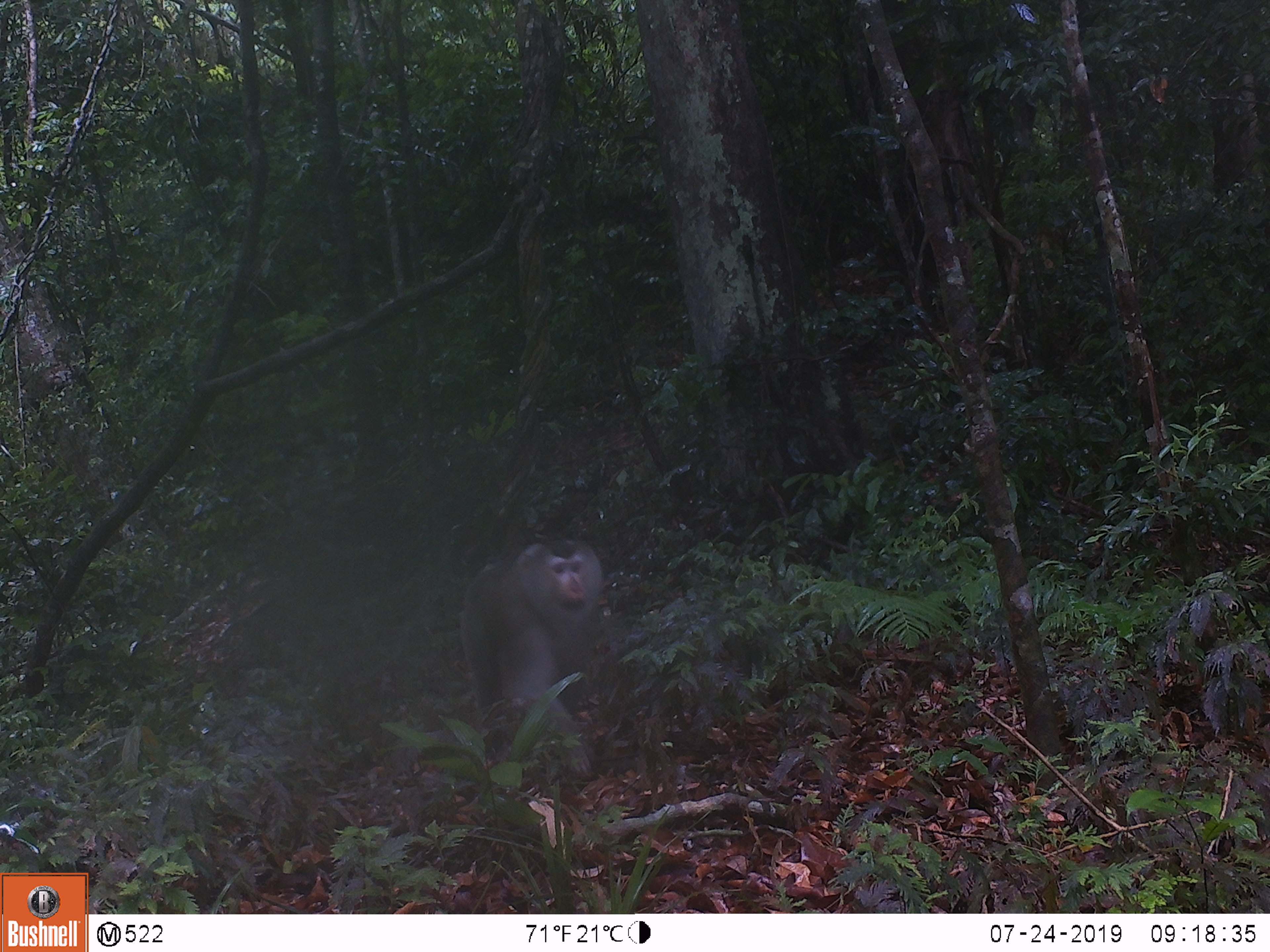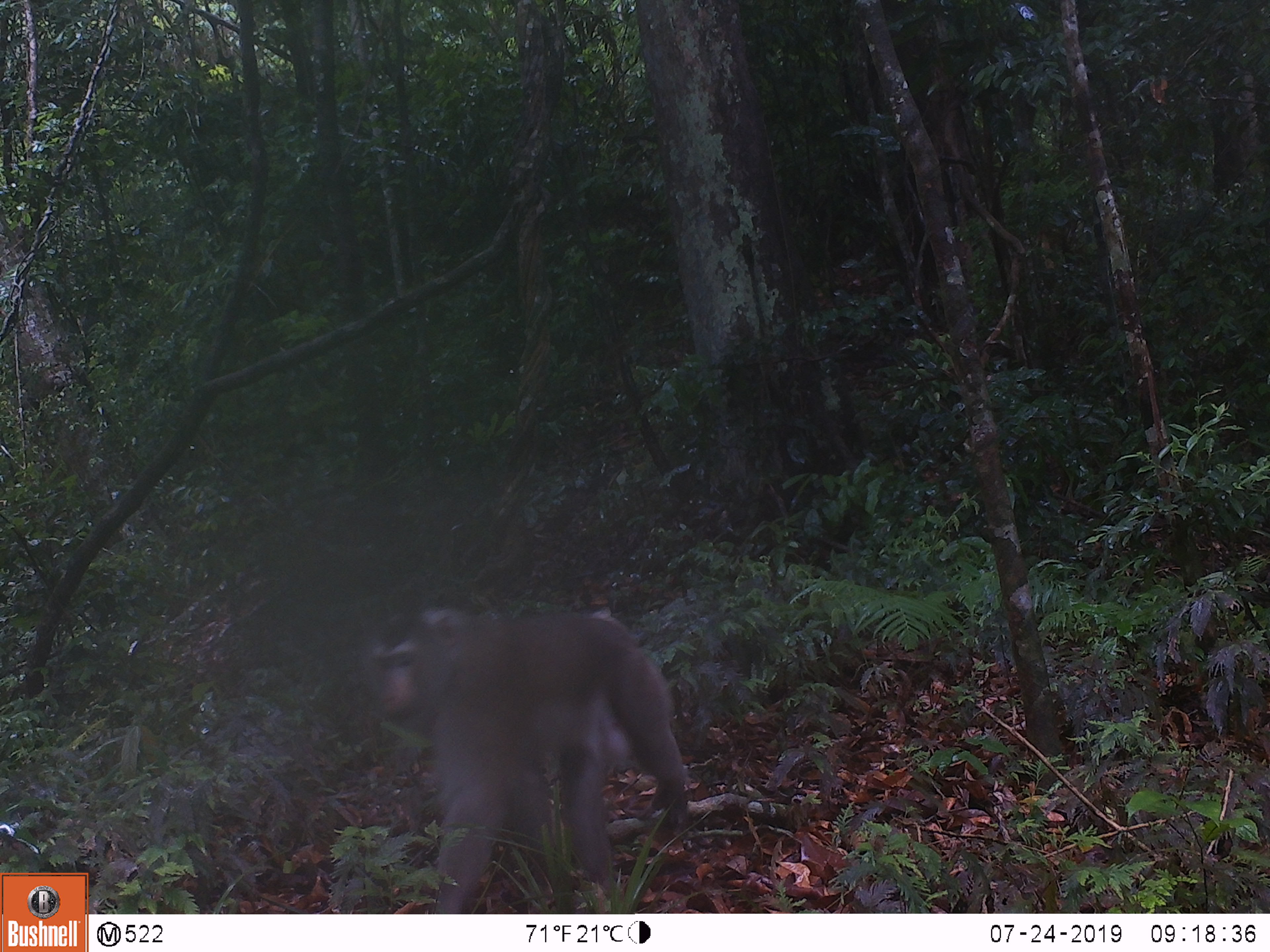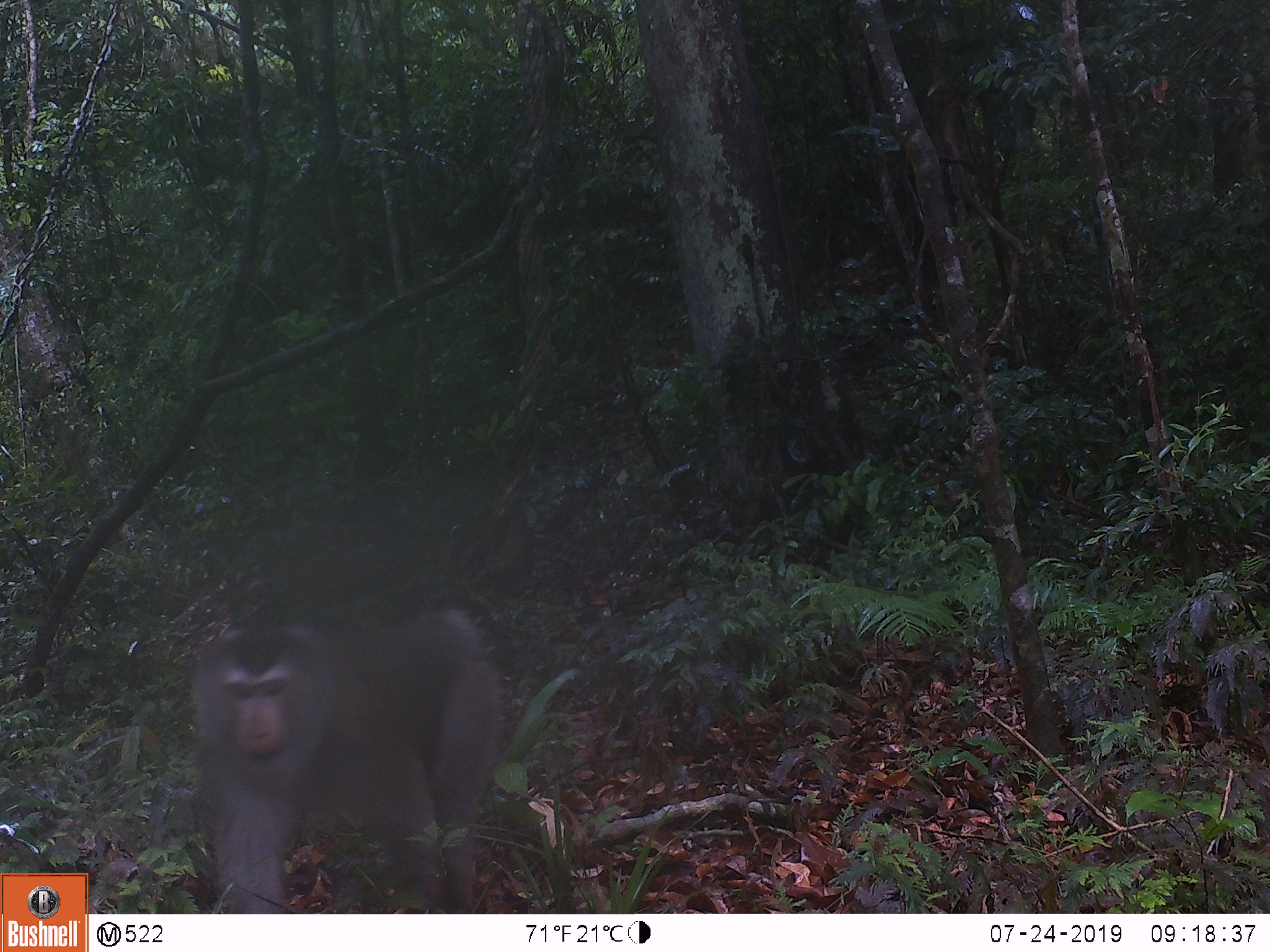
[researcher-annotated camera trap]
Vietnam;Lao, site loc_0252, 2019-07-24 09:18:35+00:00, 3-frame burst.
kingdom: Animalia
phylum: Chordata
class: Mammalia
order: Primates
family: Cercopithecidae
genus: Macaca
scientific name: Macaca nemestrina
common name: pig-tailed macaque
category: pig tailed macaque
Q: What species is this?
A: Pig tailed macaque (pig-tailed macaque) (Macaca nemestrina).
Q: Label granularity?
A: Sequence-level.